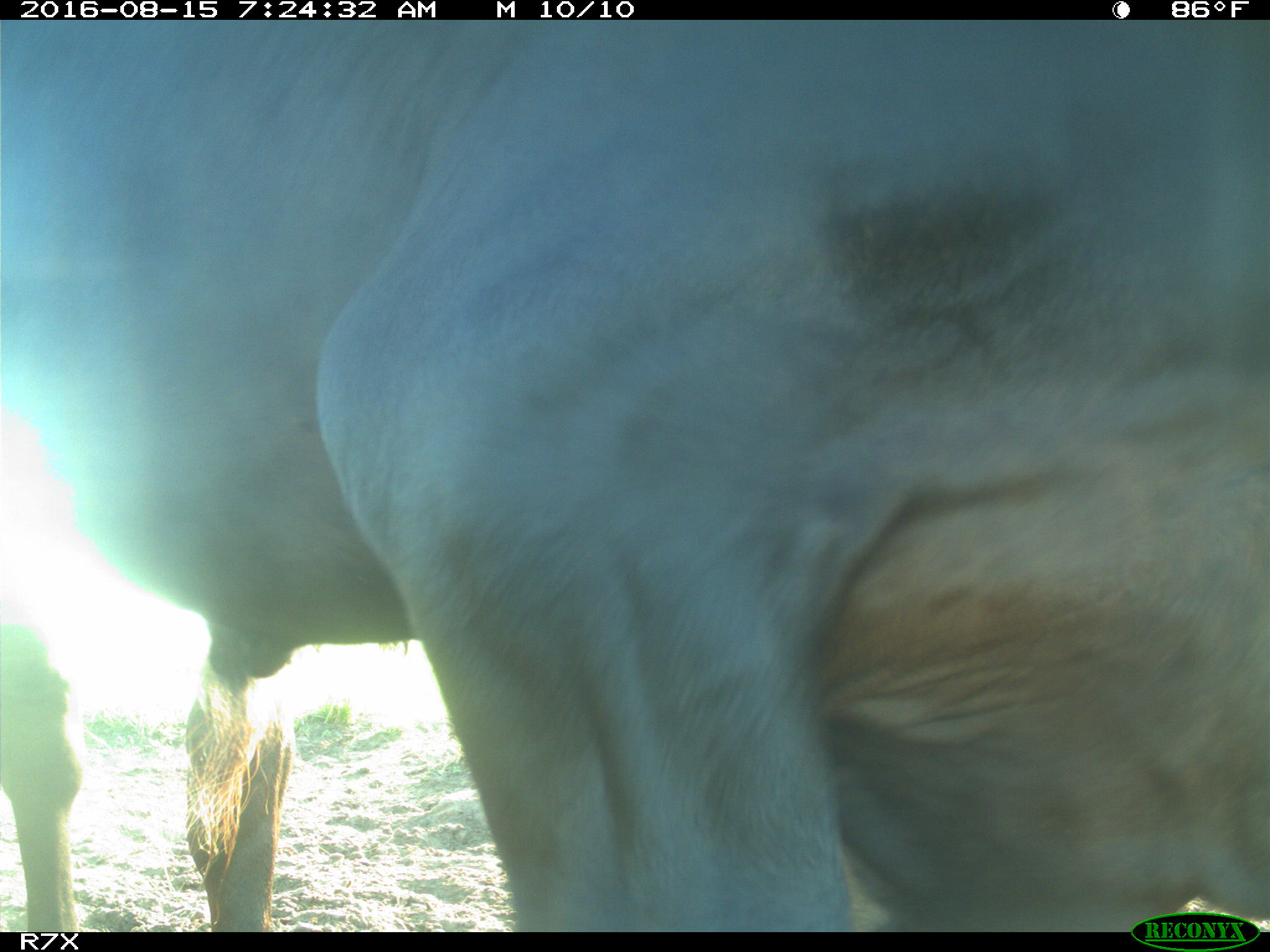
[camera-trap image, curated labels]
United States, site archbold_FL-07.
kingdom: Animalia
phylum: Chordata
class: Mammalia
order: Artiodactyla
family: Bovidae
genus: Bos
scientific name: Bos taurus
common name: domestic cow